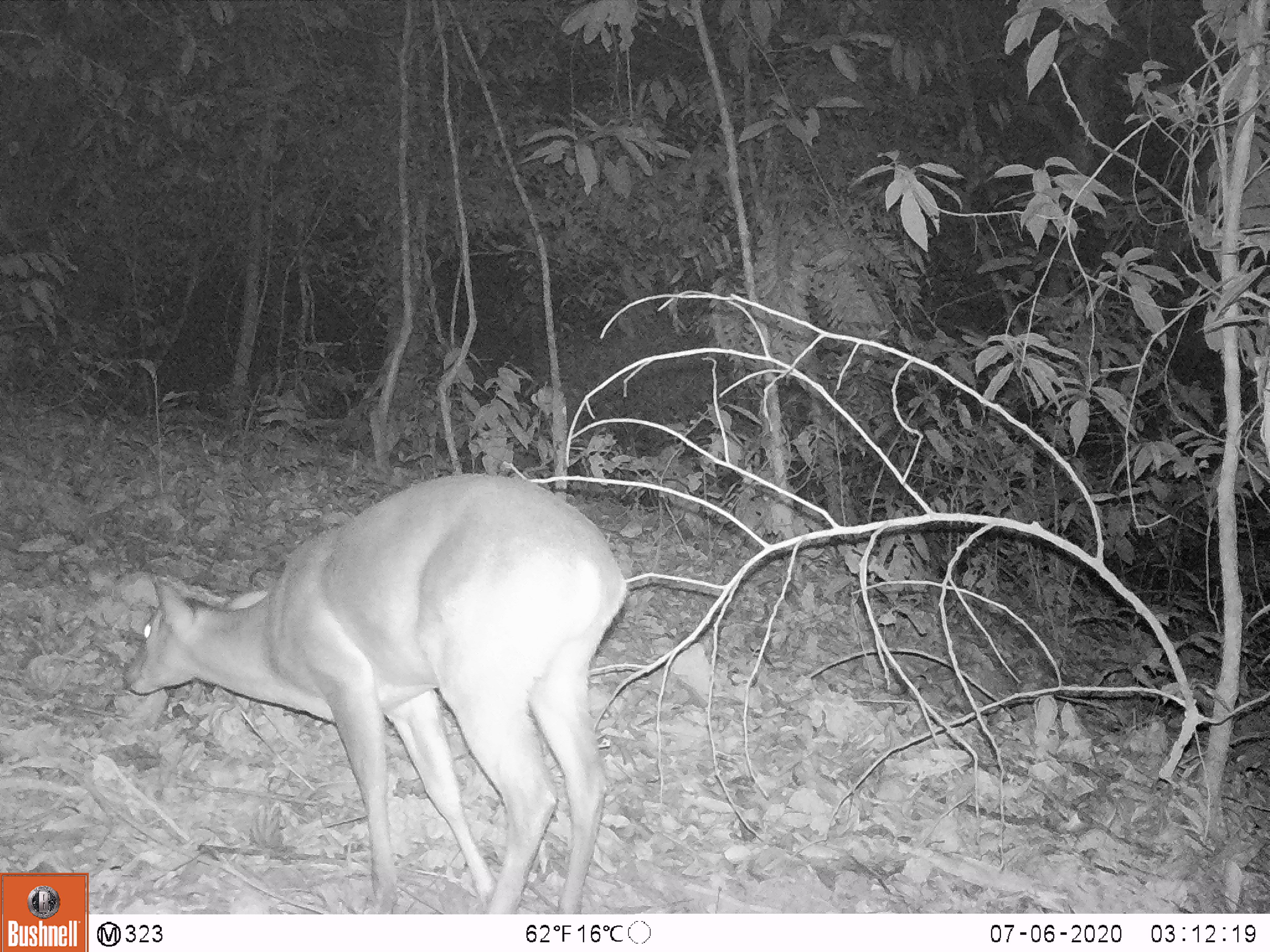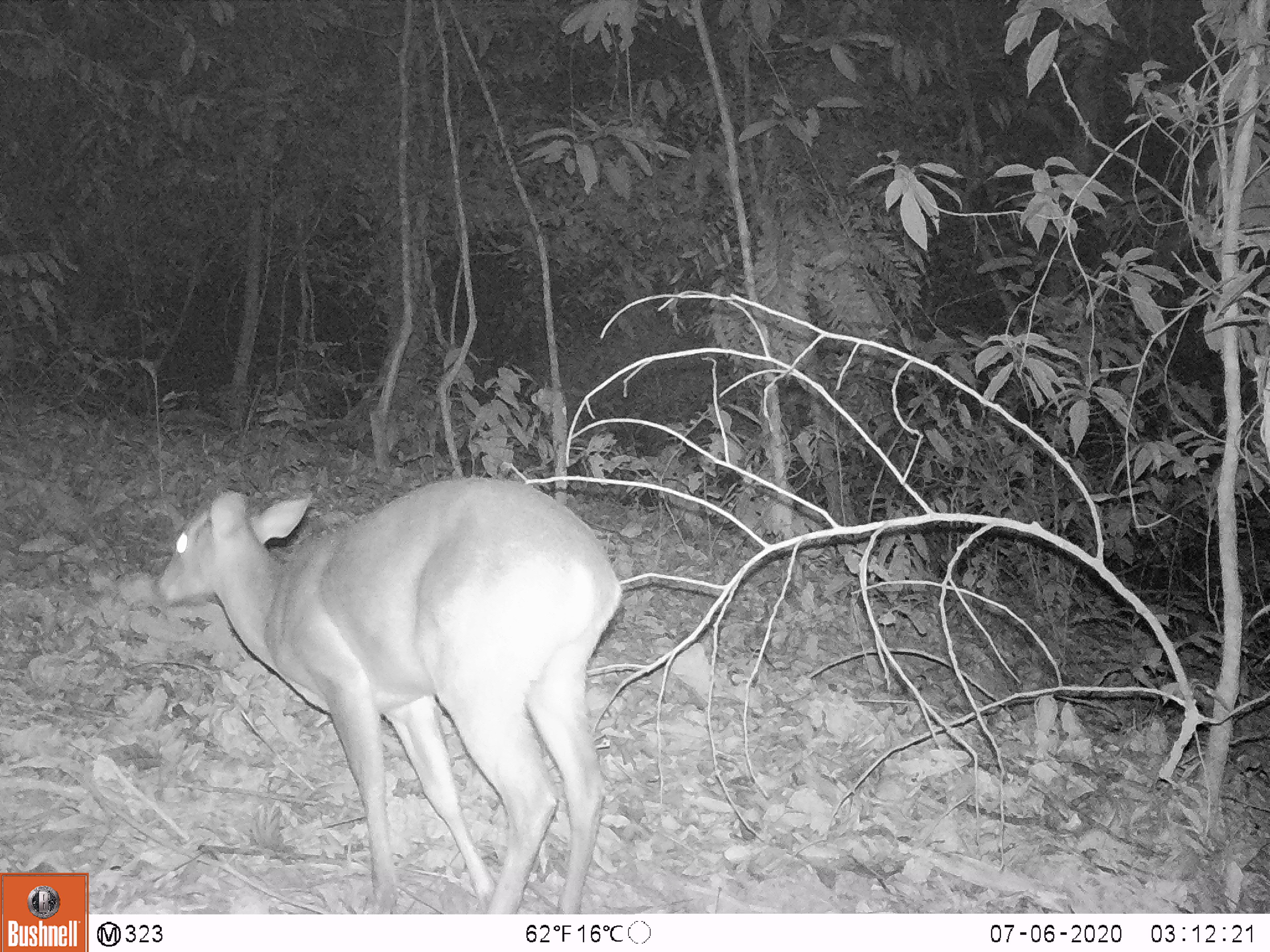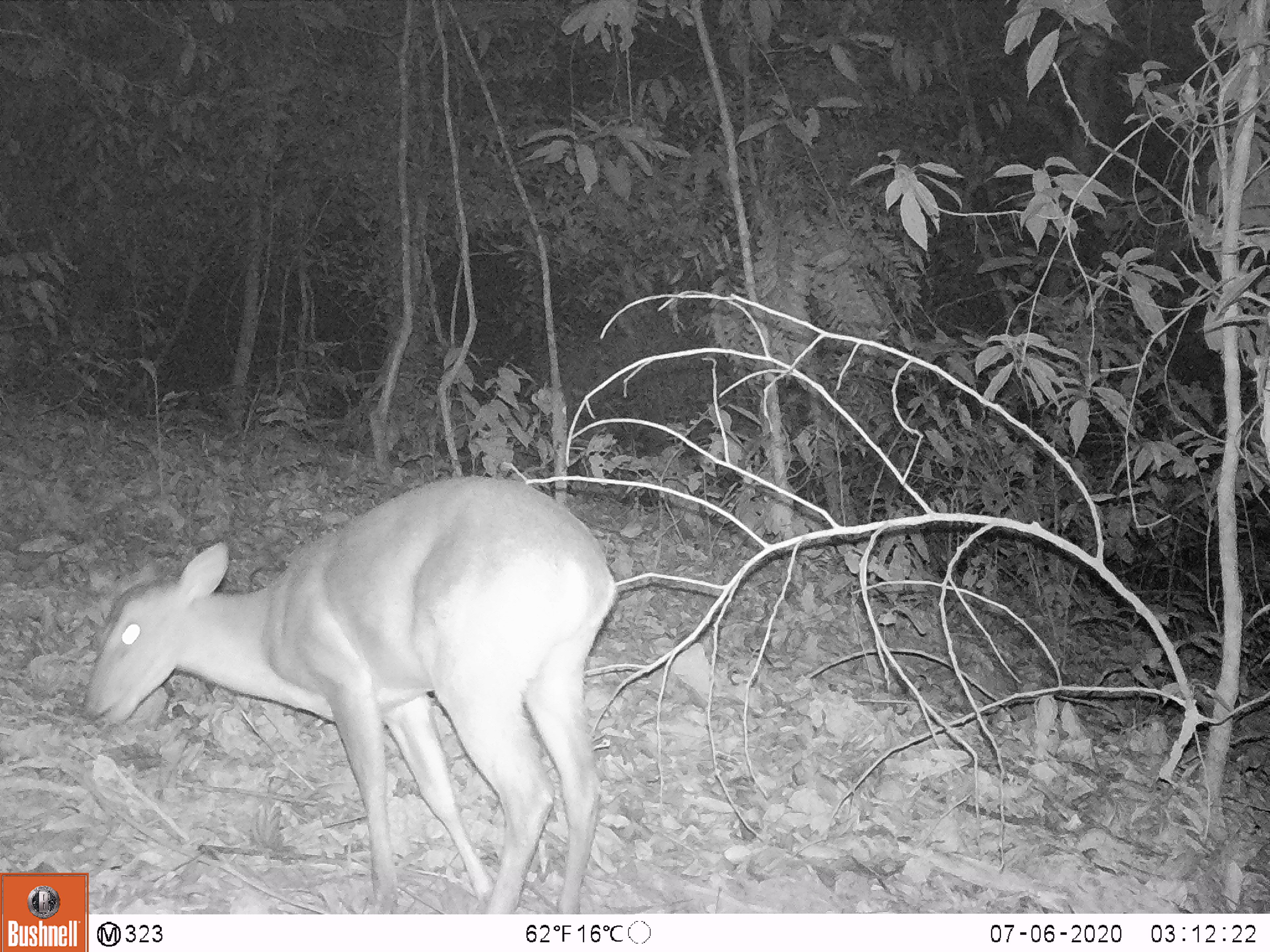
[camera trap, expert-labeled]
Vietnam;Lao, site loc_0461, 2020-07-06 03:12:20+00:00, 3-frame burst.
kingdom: Animalia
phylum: Chordata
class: Mammalia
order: Artiodactyla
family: Cervidae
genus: Muntiacus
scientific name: Muntiacus vuquangensis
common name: large-antlered muntjac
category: large antlered muntjac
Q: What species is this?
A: Large antlered muntjac (large-antlered muntjac) (Muntiacus vuquangensis).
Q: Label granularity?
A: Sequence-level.